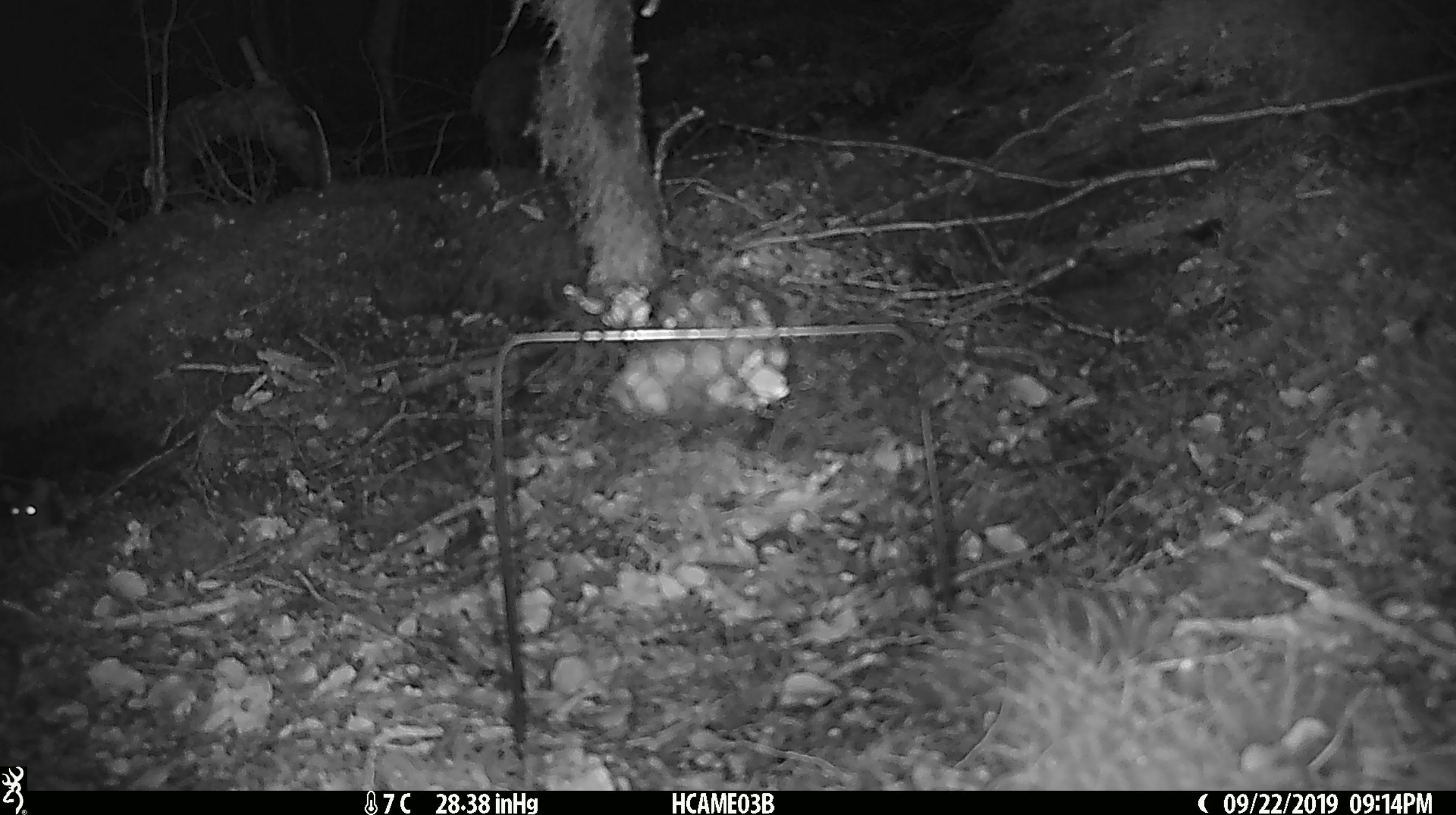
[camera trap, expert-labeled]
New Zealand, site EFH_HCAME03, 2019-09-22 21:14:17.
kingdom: Animalia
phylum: Chordata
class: Mammalia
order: Rodentia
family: Muridae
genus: Mus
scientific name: Mus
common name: mouse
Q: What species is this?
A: Mouse (Mus).